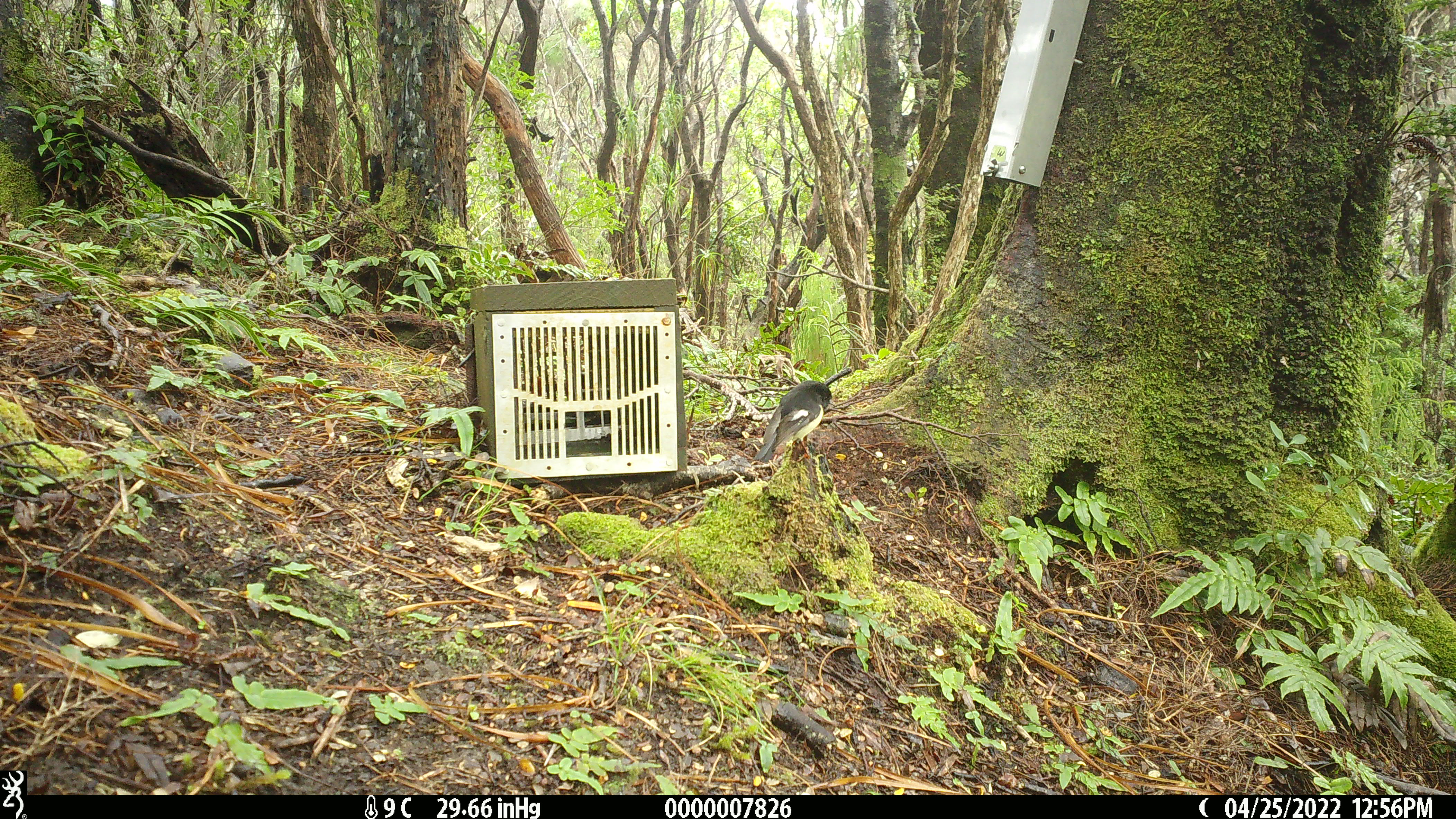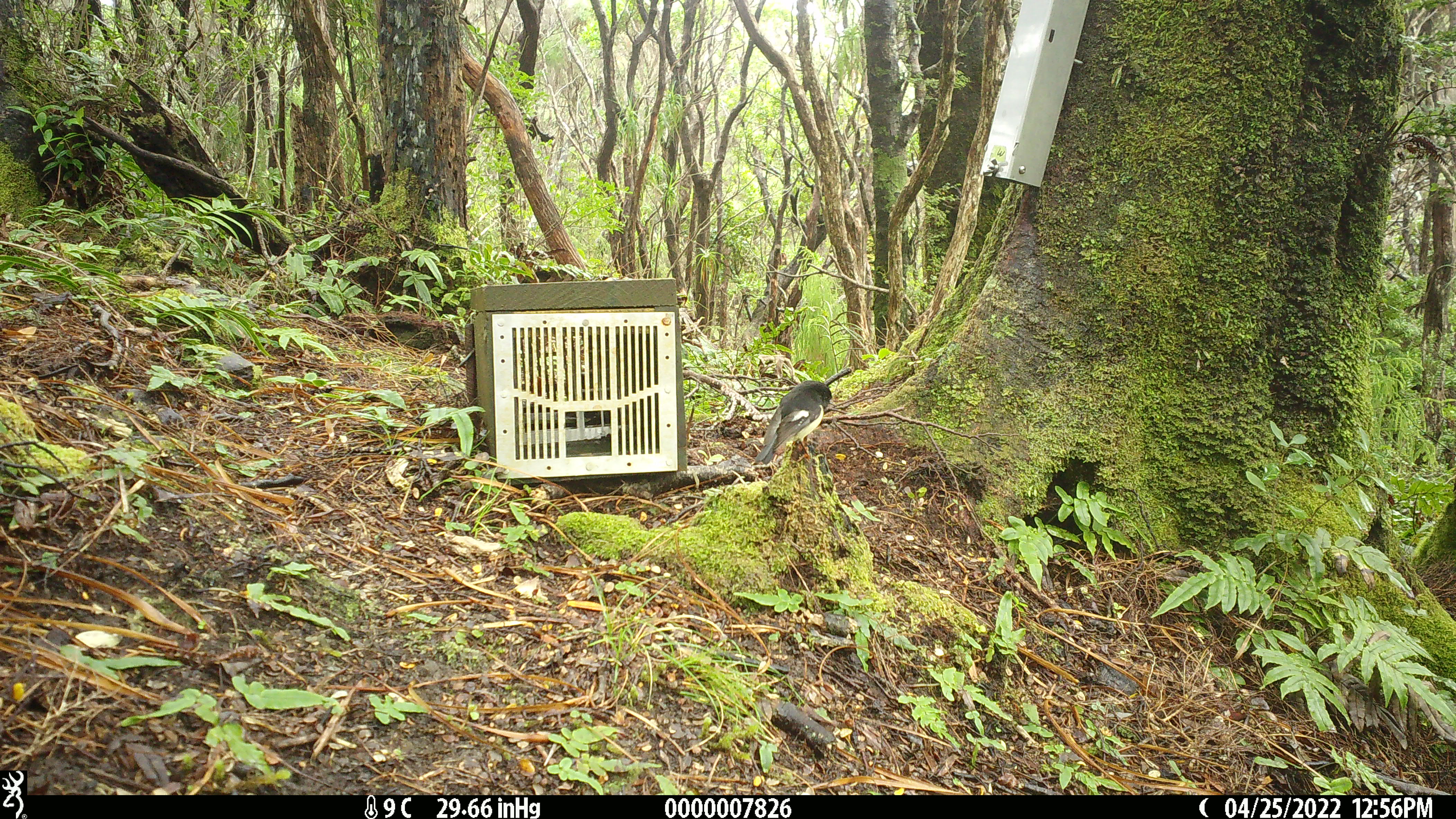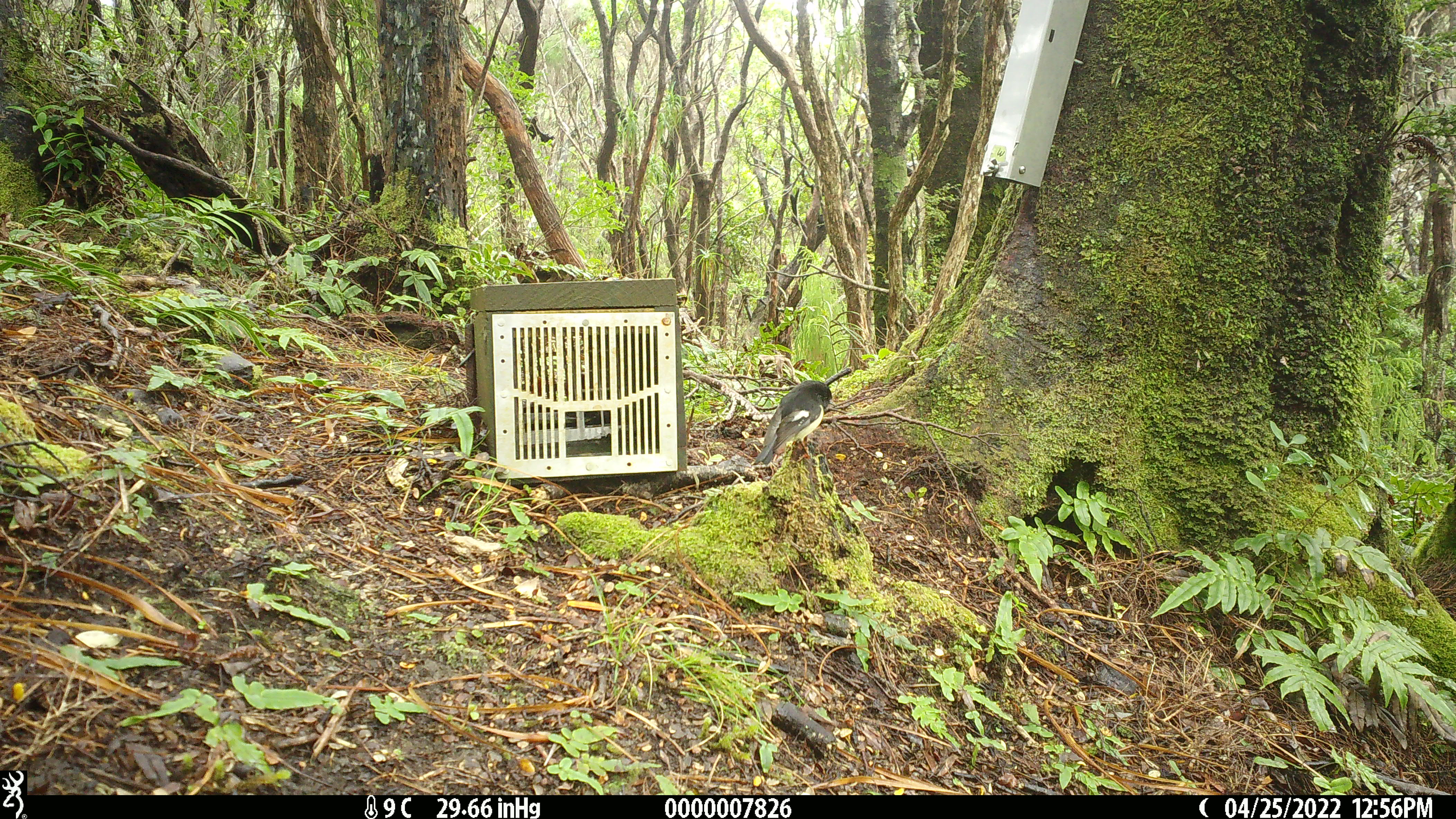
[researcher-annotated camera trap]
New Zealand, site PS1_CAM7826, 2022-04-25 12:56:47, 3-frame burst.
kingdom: Animalia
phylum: Chordata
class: Aves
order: Passeriformes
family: Petroicidae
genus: Petroica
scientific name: Petroica macrocephala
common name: tomtit